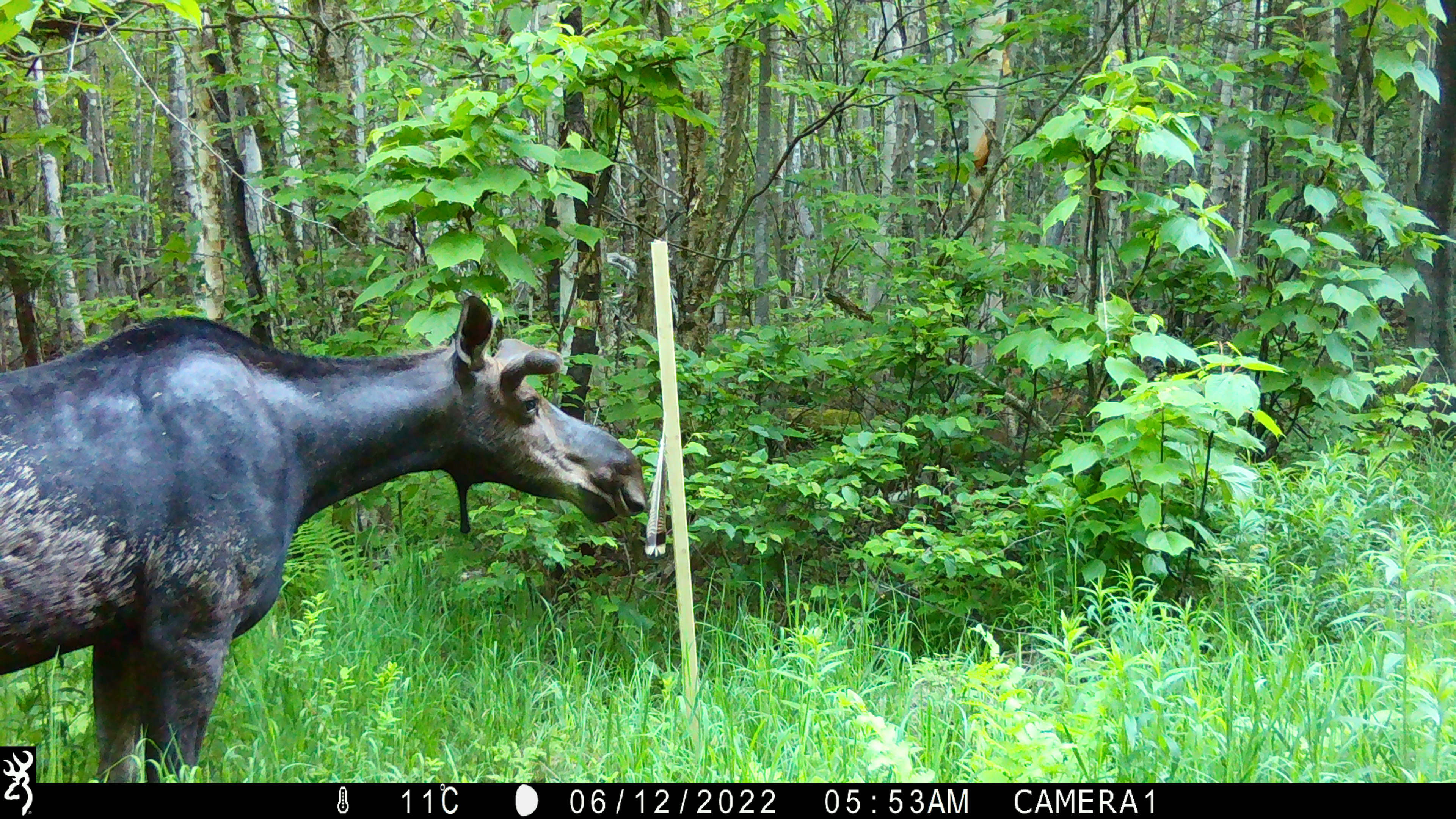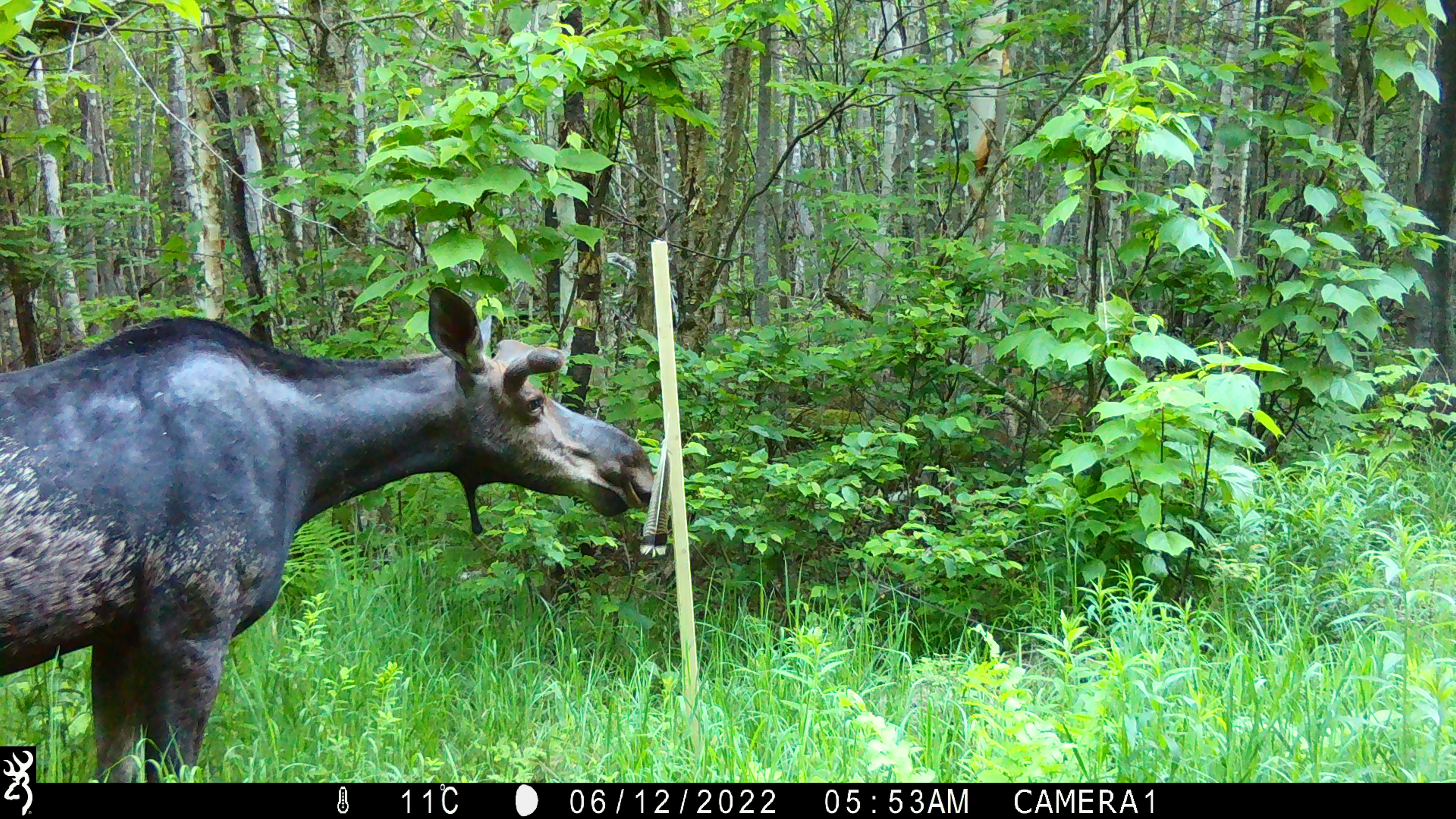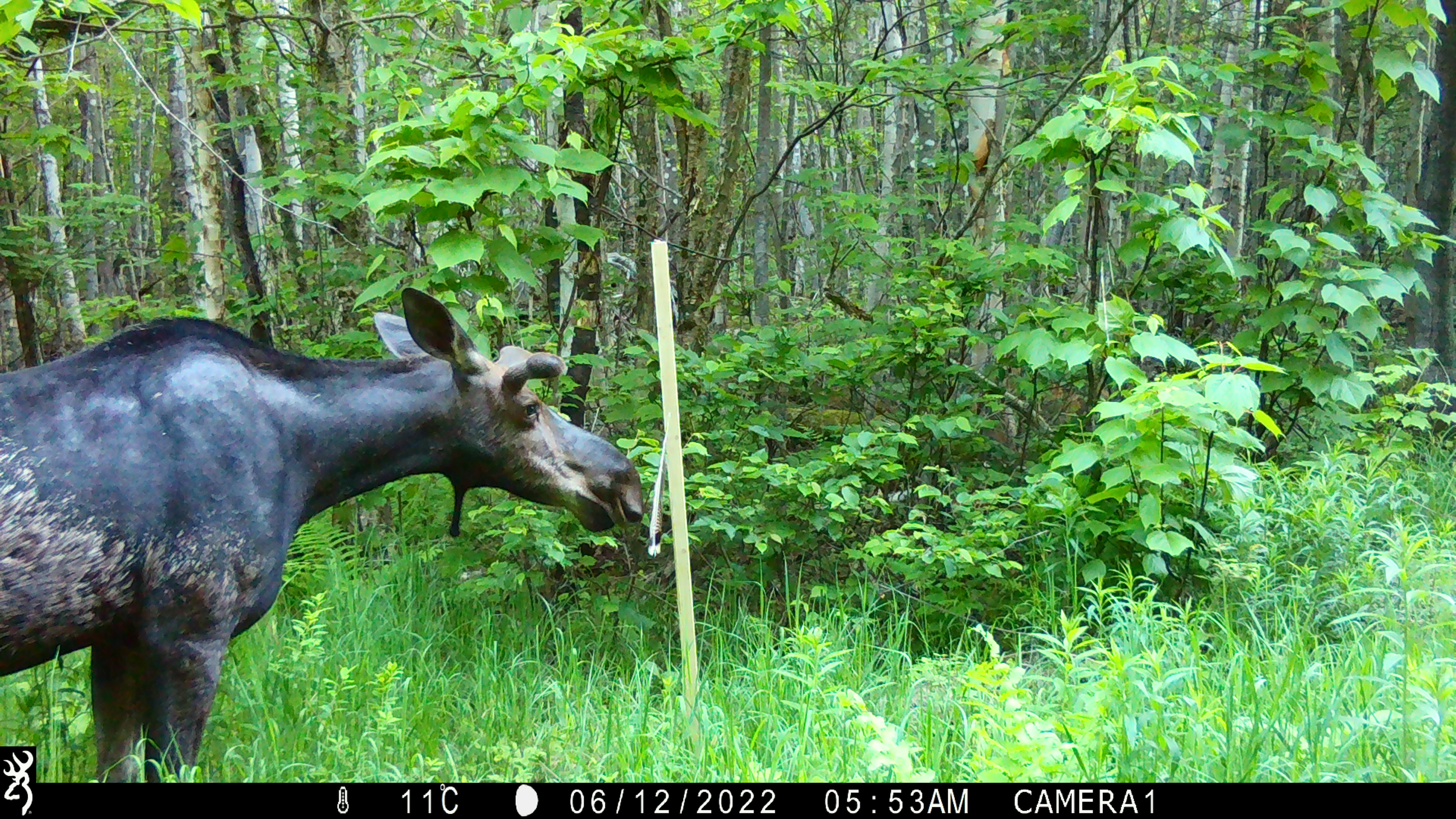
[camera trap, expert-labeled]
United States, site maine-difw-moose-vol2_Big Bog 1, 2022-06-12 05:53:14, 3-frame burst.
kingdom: Animalia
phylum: Chordata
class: Mammalia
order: Artiodactyla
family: Cervidae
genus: Alces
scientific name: Alces alces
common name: moose